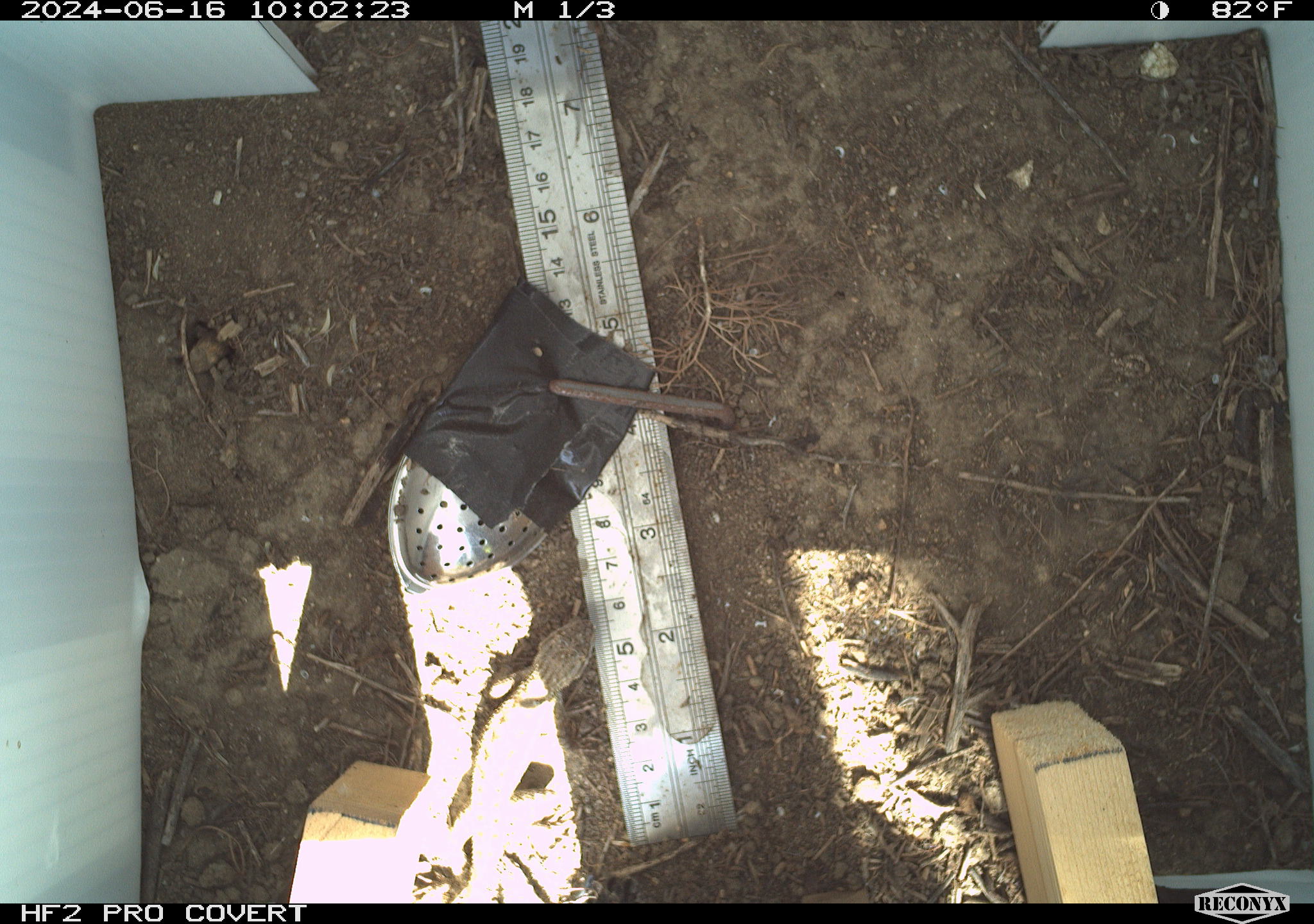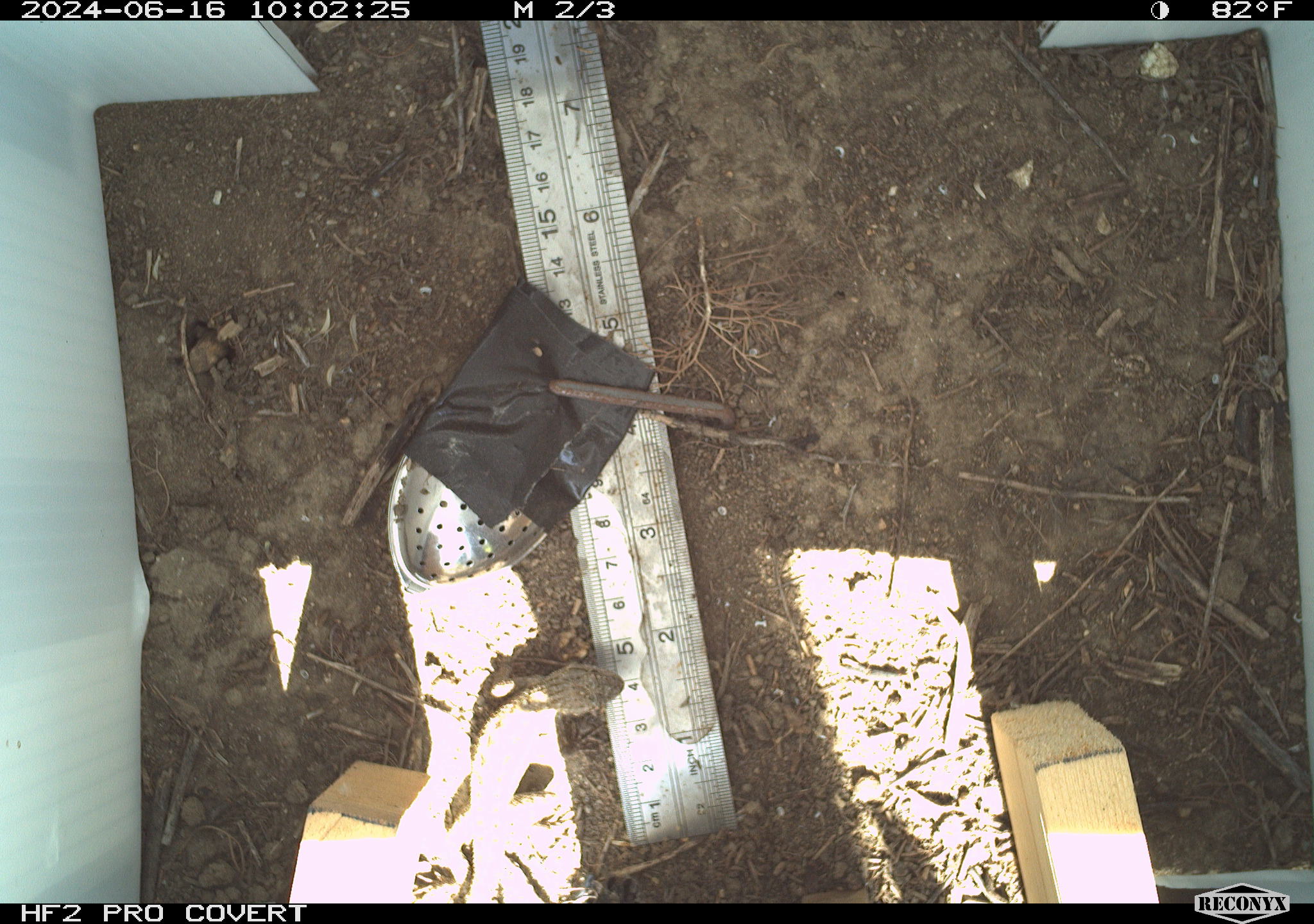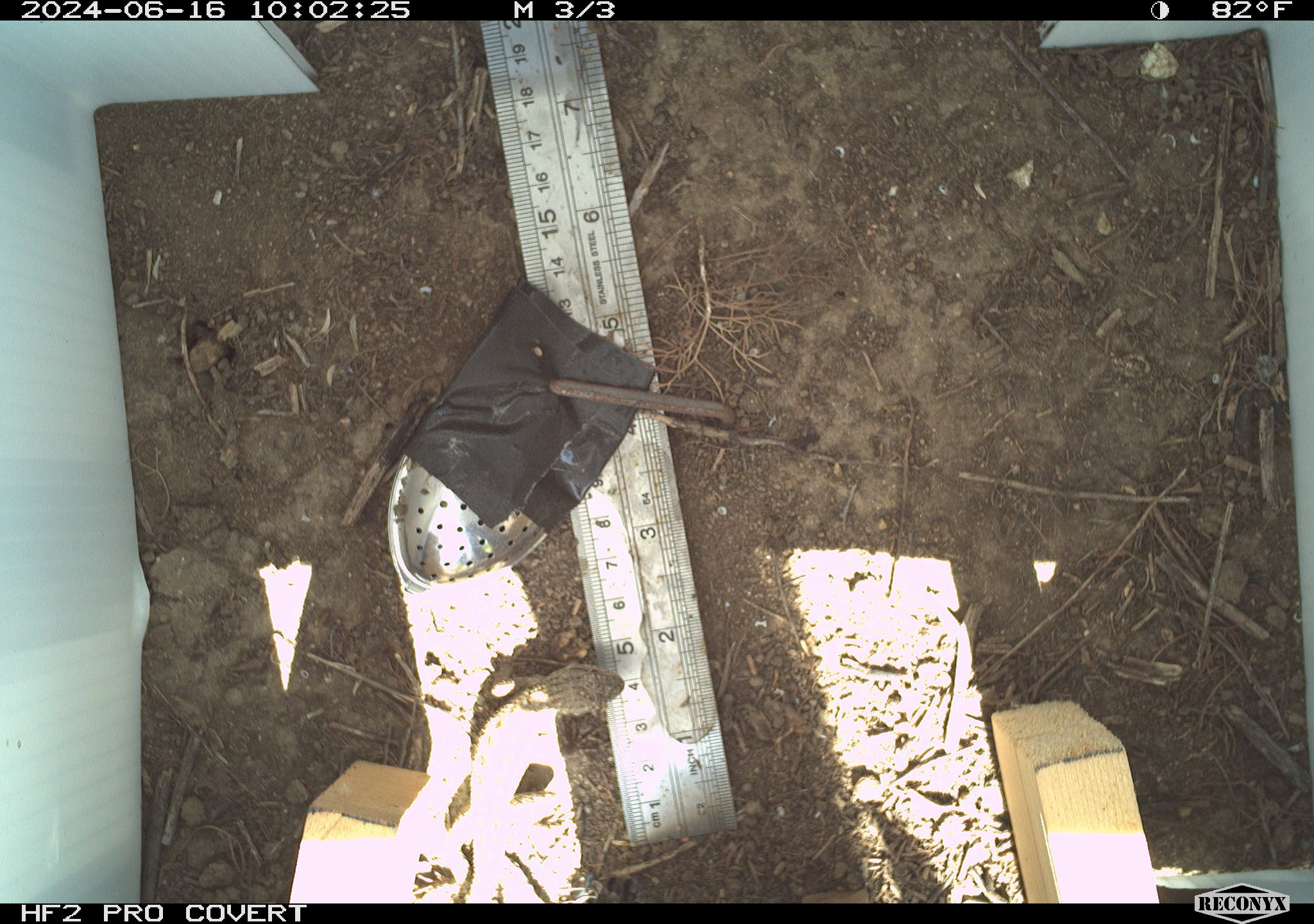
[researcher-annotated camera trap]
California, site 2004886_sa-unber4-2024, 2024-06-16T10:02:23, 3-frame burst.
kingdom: Animalia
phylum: Chordata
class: Reptilia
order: Squamata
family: Phrynosomatidae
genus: Sceloporus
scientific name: Sceloporus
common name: spiny lizards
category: sceloporus species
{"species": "sceloporus species (spiny lizards) (Sceloporus)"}